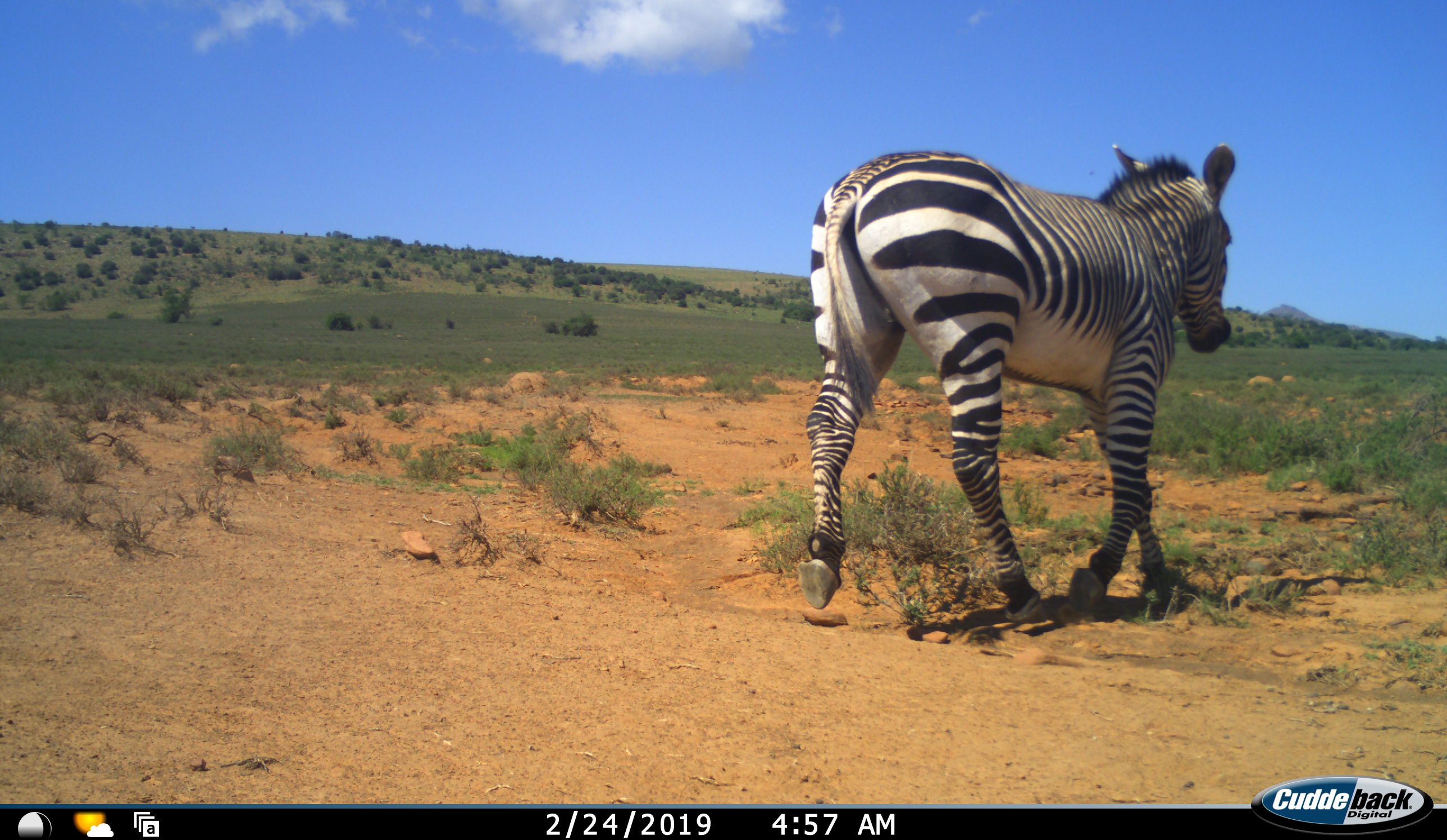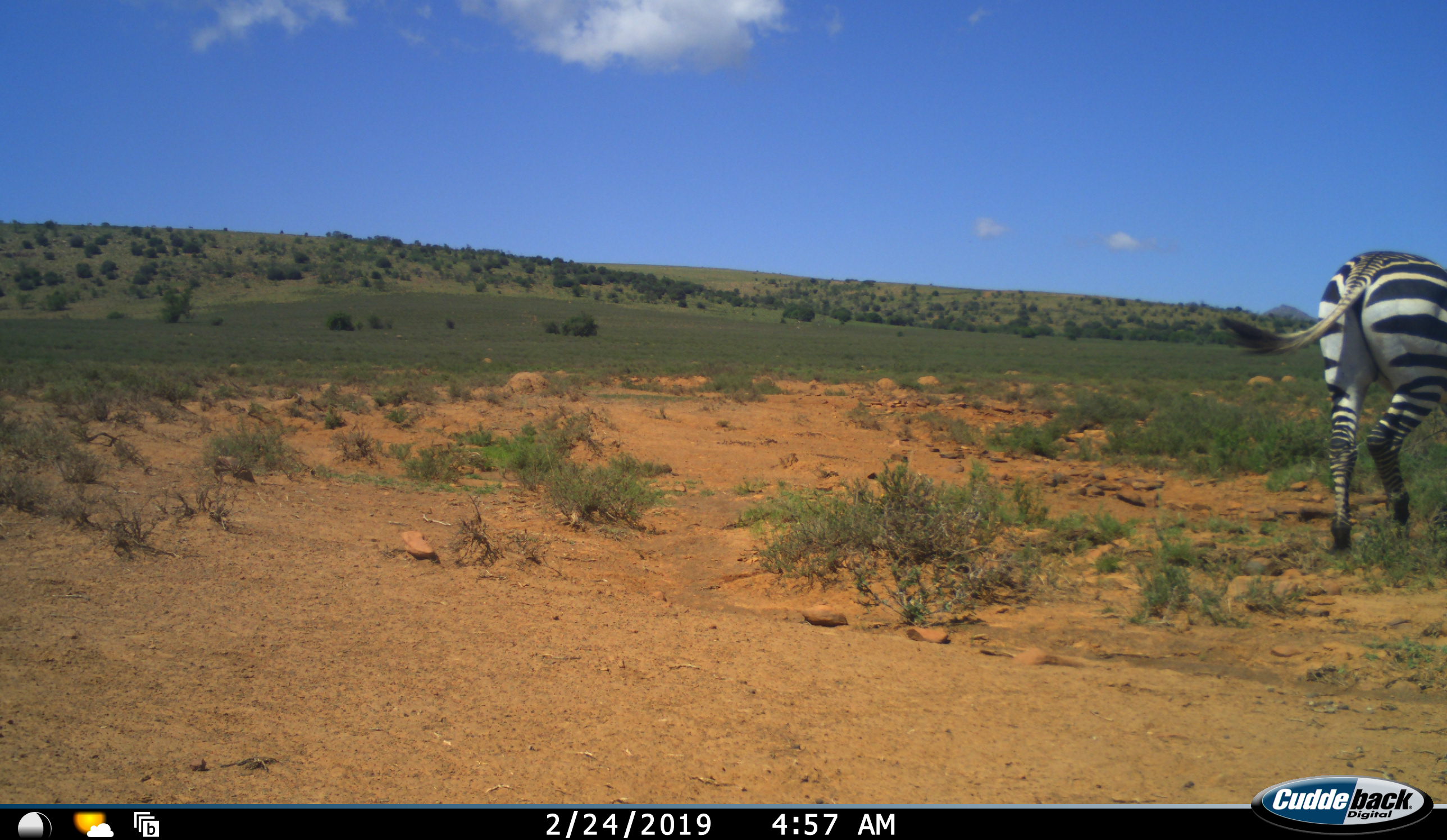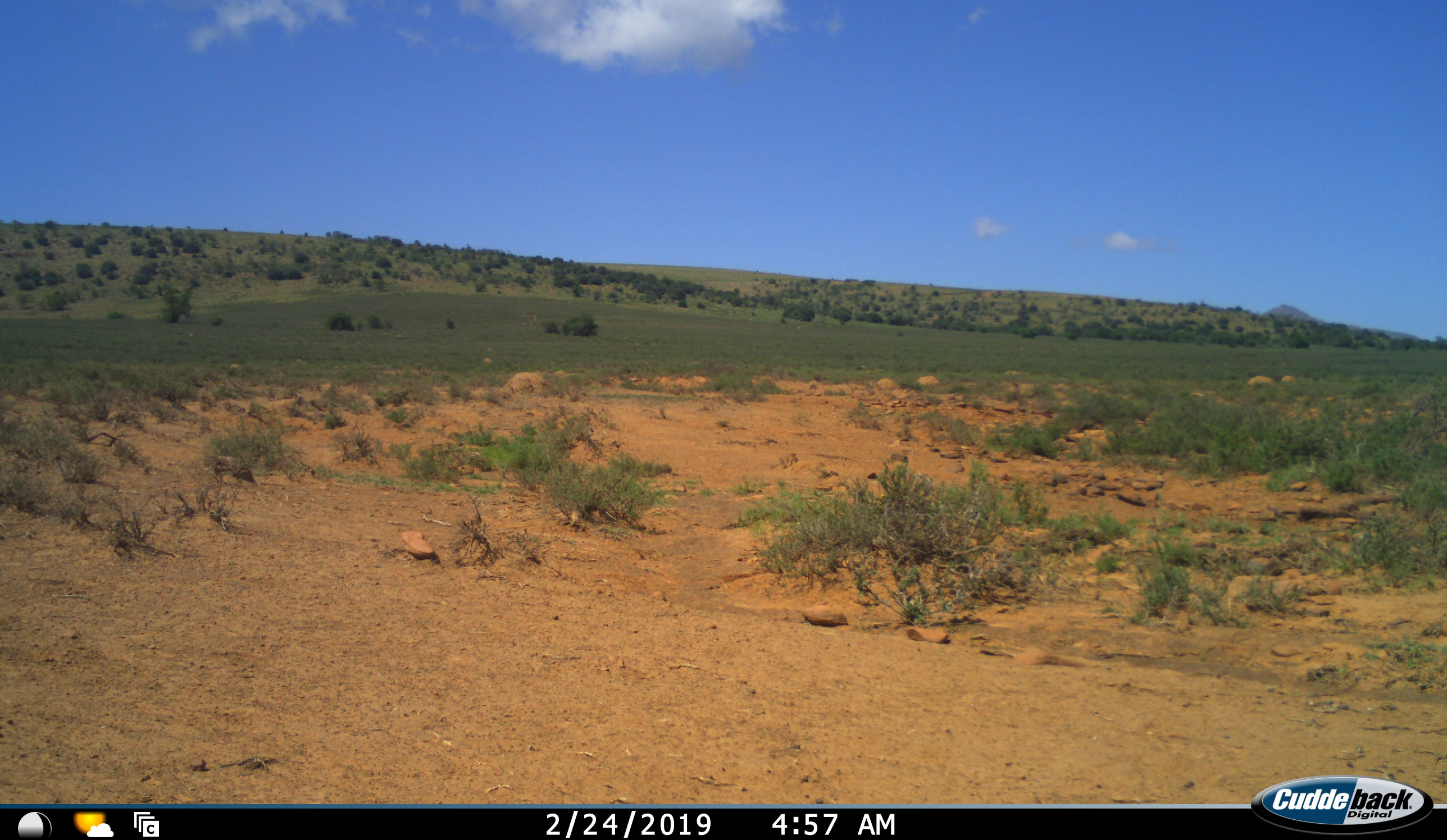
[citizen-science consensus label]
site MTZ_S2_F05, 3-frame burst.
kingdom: Animalia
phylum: Chordata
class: Mammalia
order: Perissodactyla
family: Equidae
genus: Equus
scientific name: Equus zebra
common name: mountain zebra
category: zebramountain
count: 1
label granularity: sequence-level